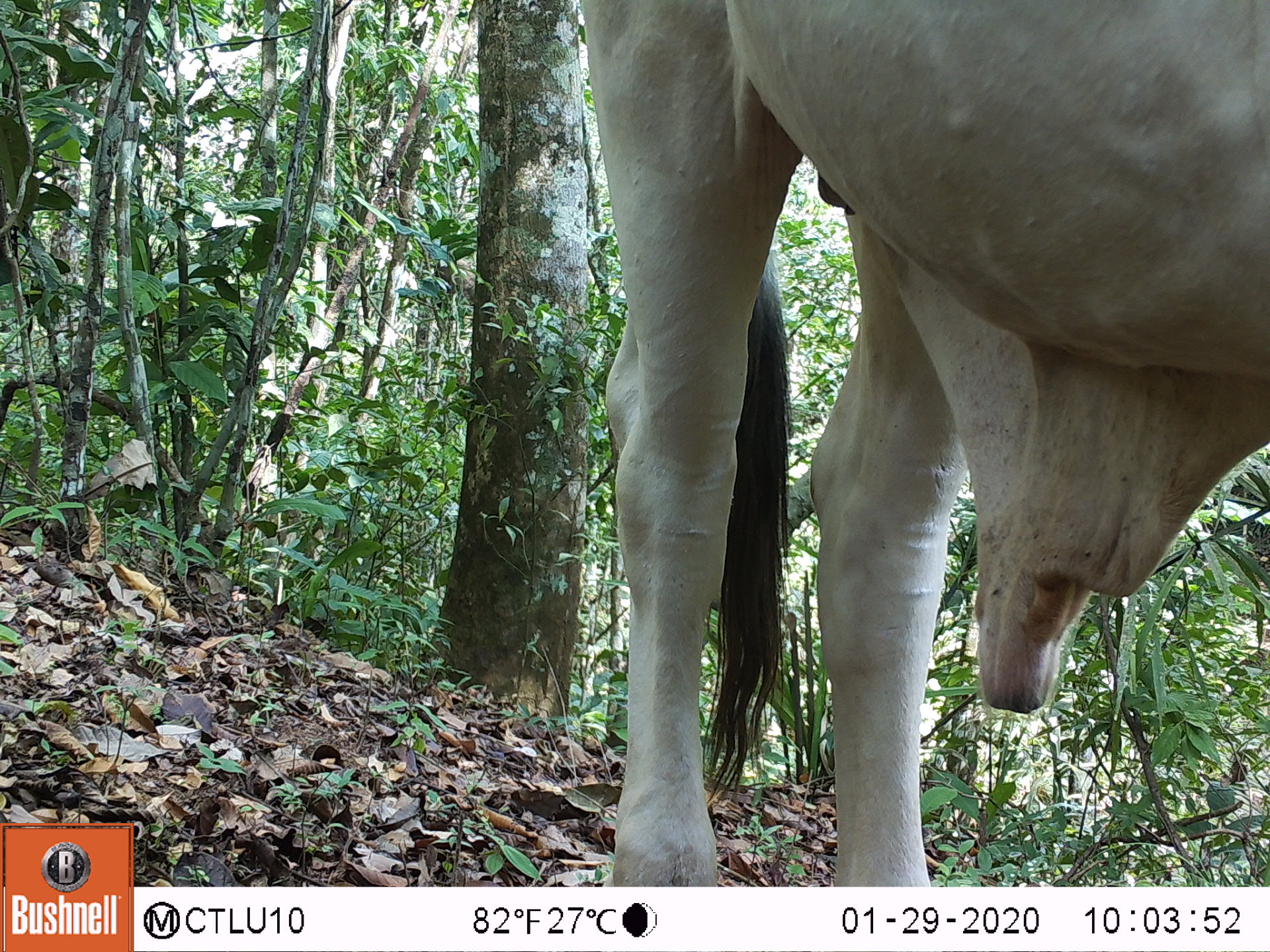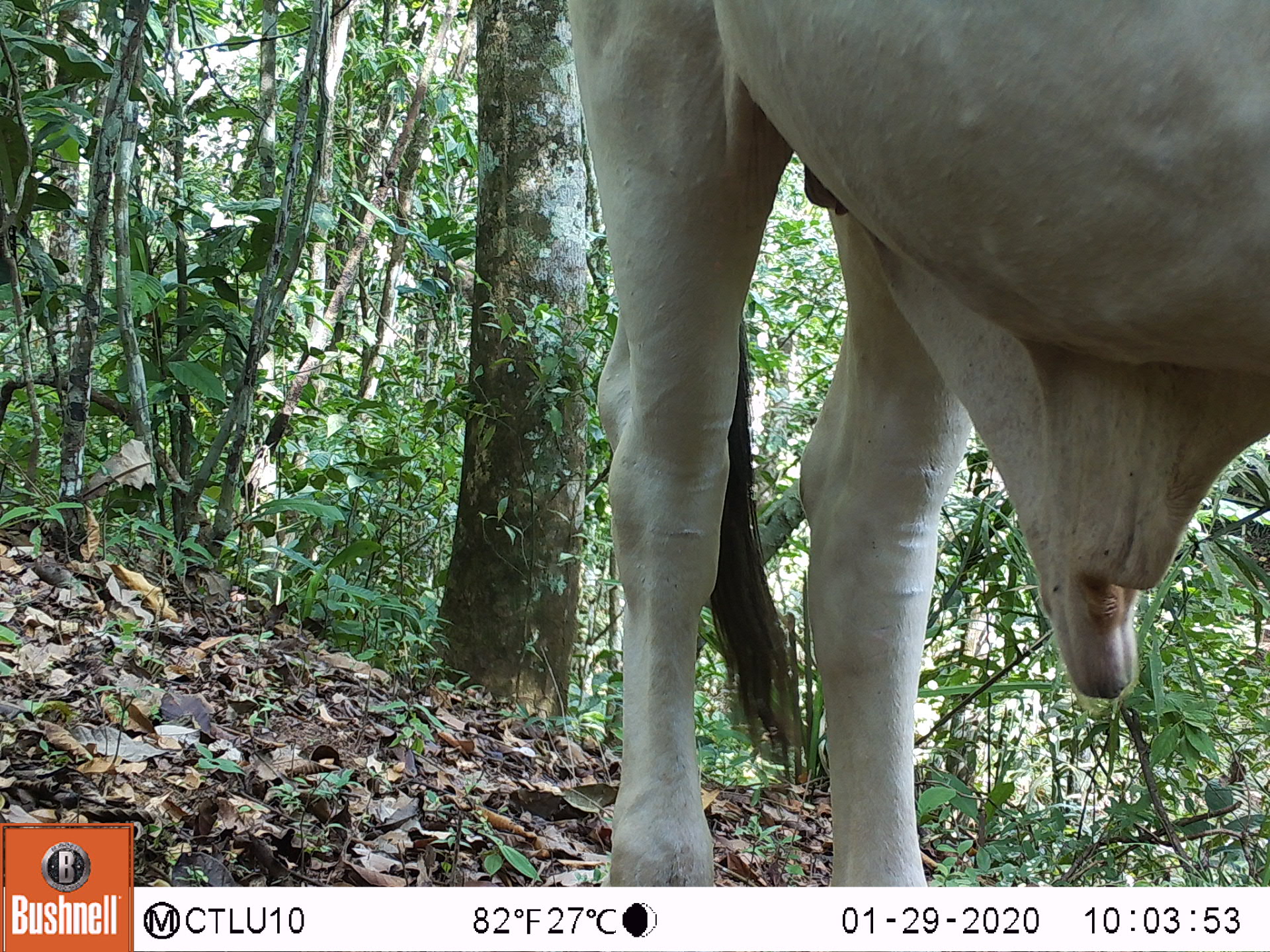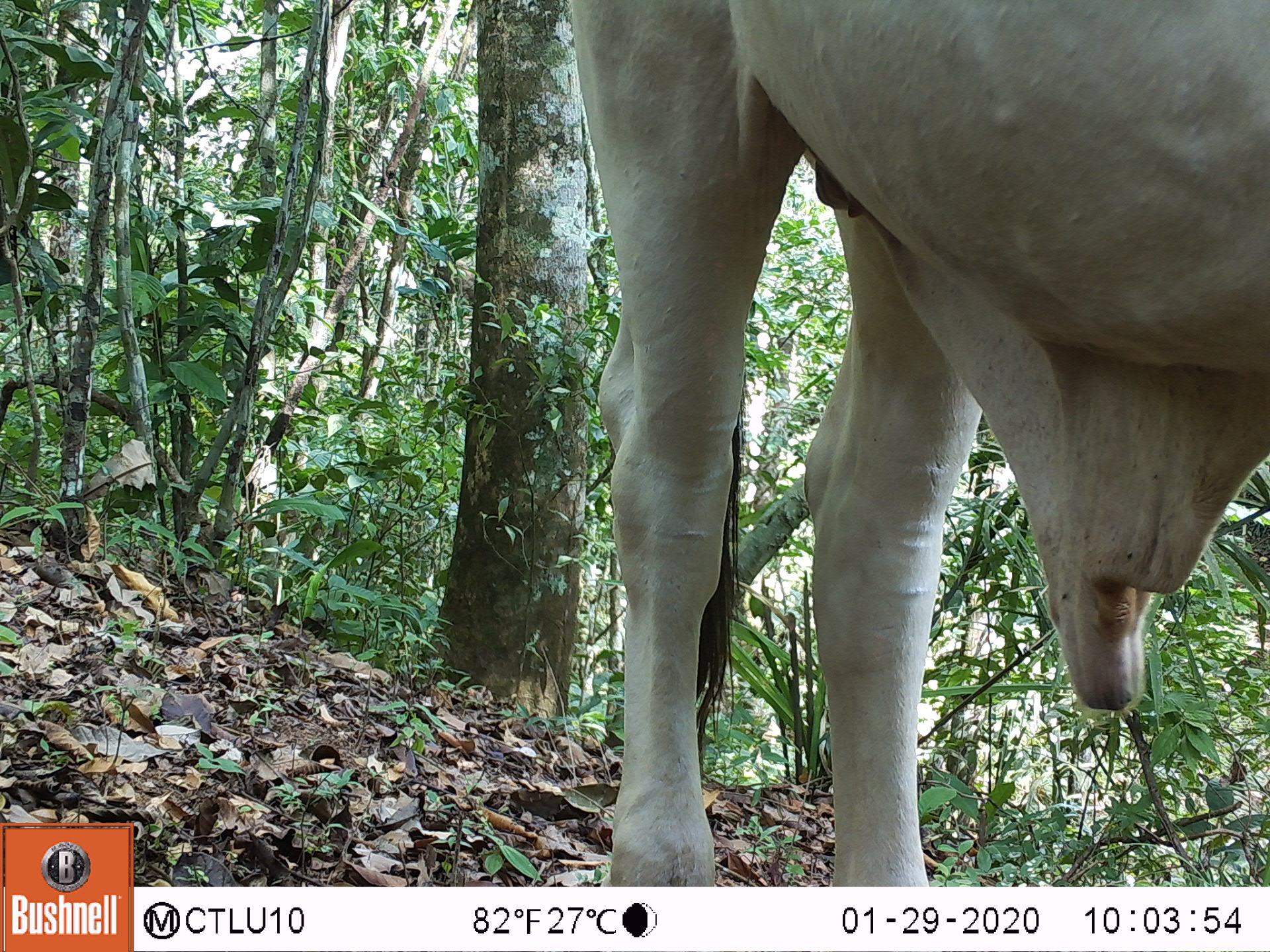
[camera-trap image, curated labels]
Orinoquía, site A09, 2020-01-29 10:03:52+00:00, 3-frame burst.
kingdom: Animalia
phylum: Chordata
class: Mammalia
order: Artiodactyla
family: Bovidae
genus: Bos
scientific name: Bos taurus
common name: cow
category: cattle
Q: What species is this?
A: Cattle (cow) (Bos taurus).